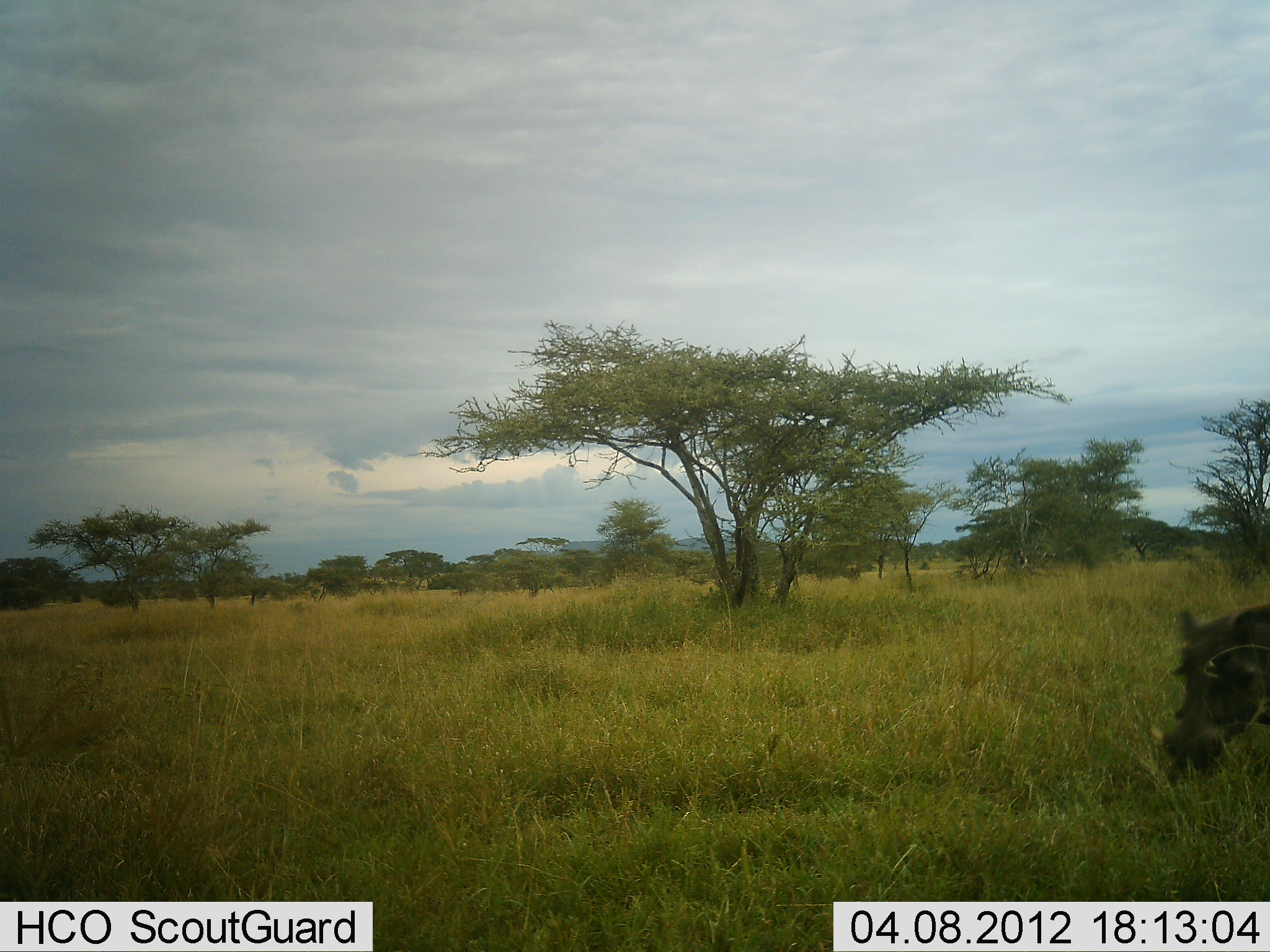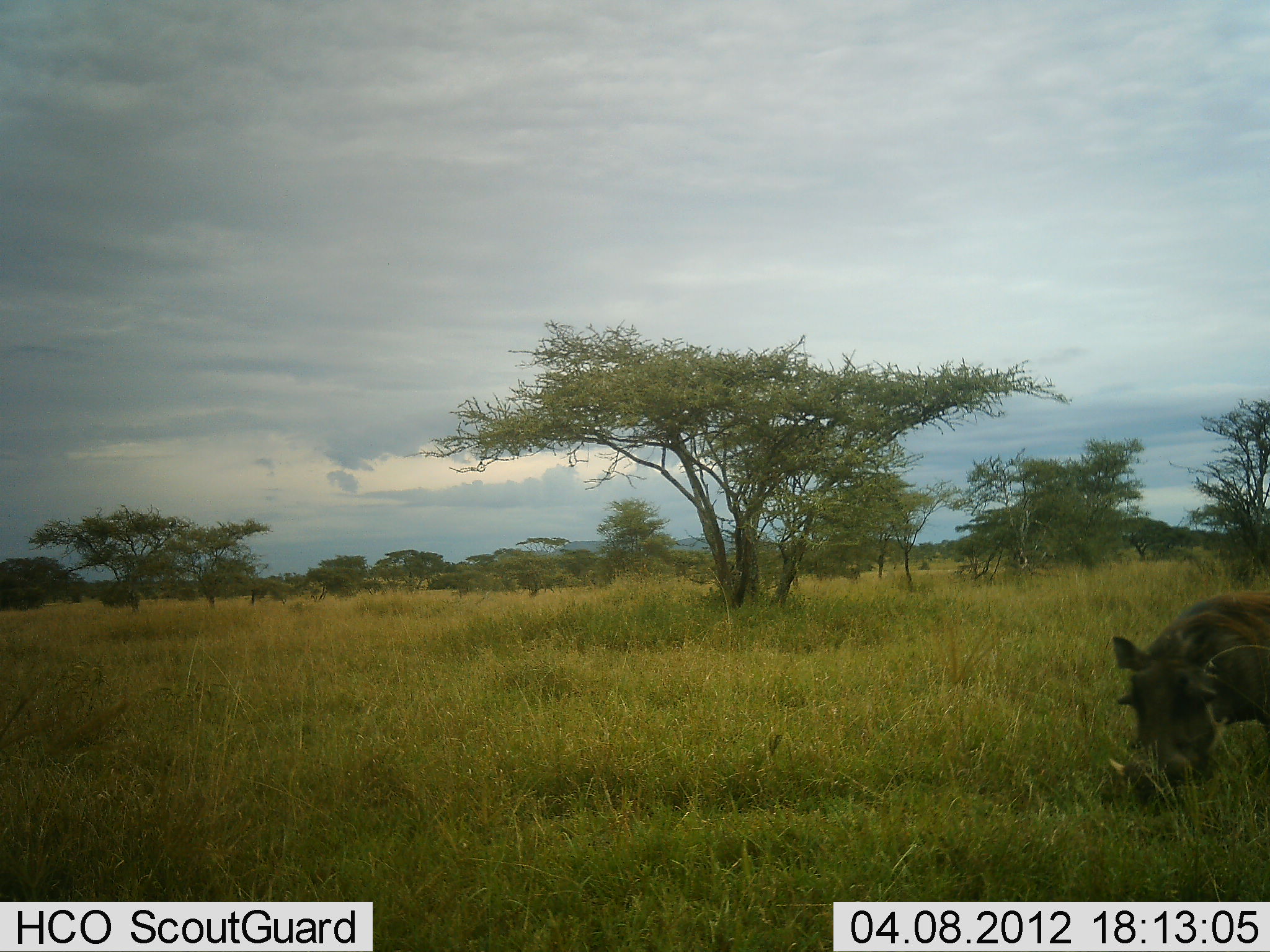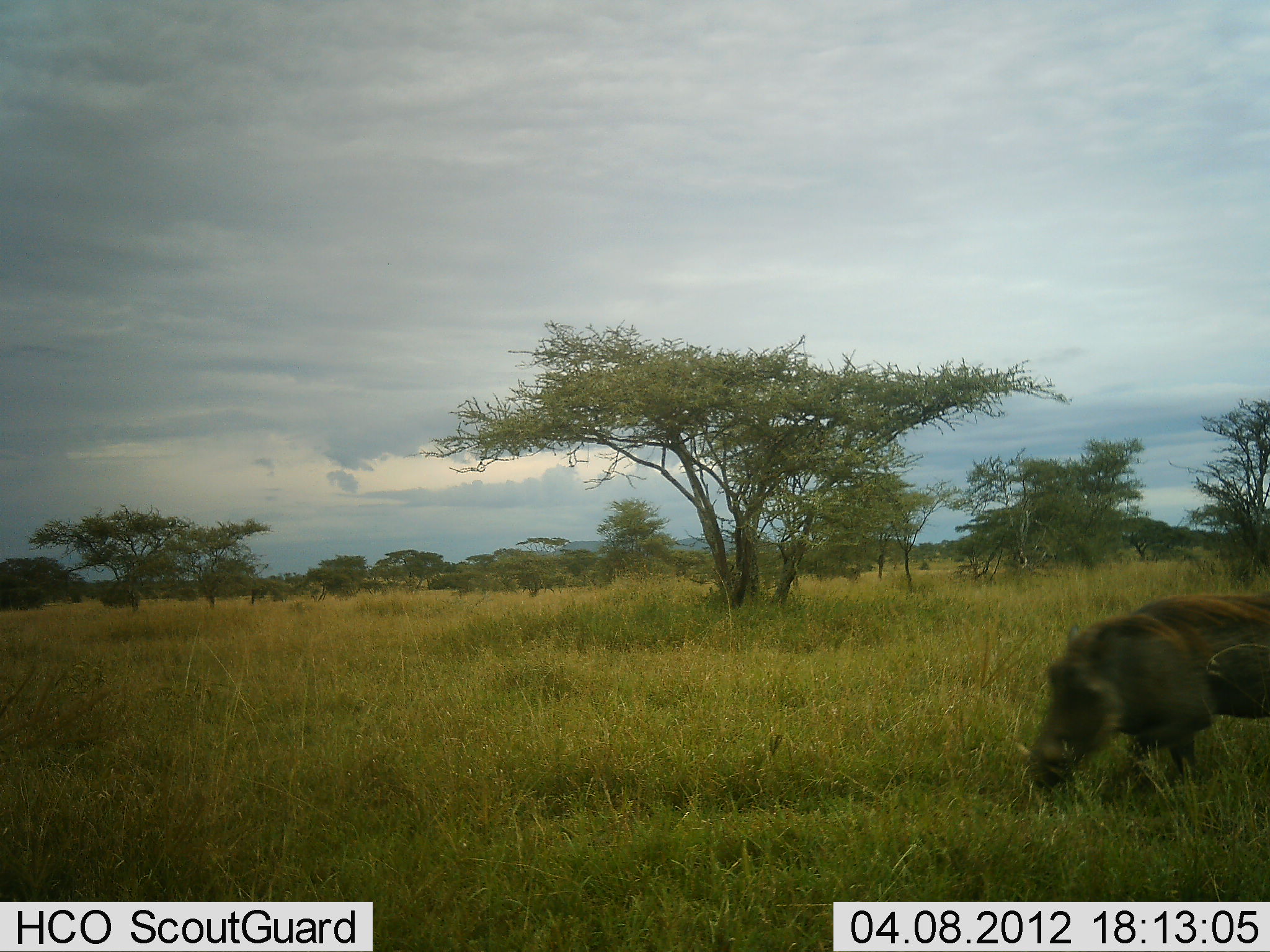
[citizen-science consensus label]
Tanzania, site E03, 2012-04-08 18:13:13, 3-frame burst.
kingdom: Animalia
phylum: Chordata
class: Mammalia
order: Artiodactyla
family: Suidae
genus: Phacochoerus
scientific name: Phacochoerus africanus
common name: warthog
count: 1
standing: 6%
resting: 0%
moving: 76%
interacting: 0%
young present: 0%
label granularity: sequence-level